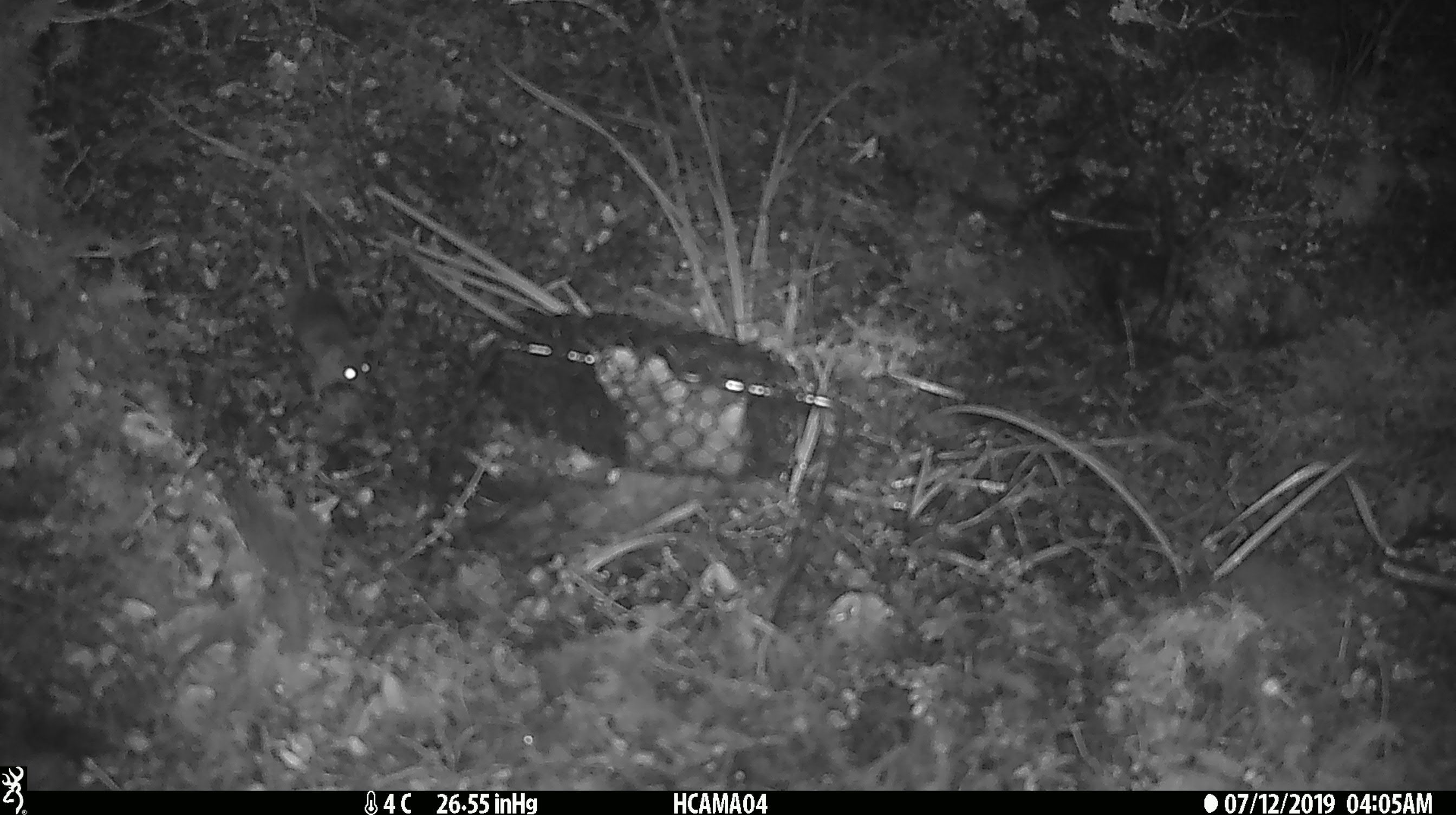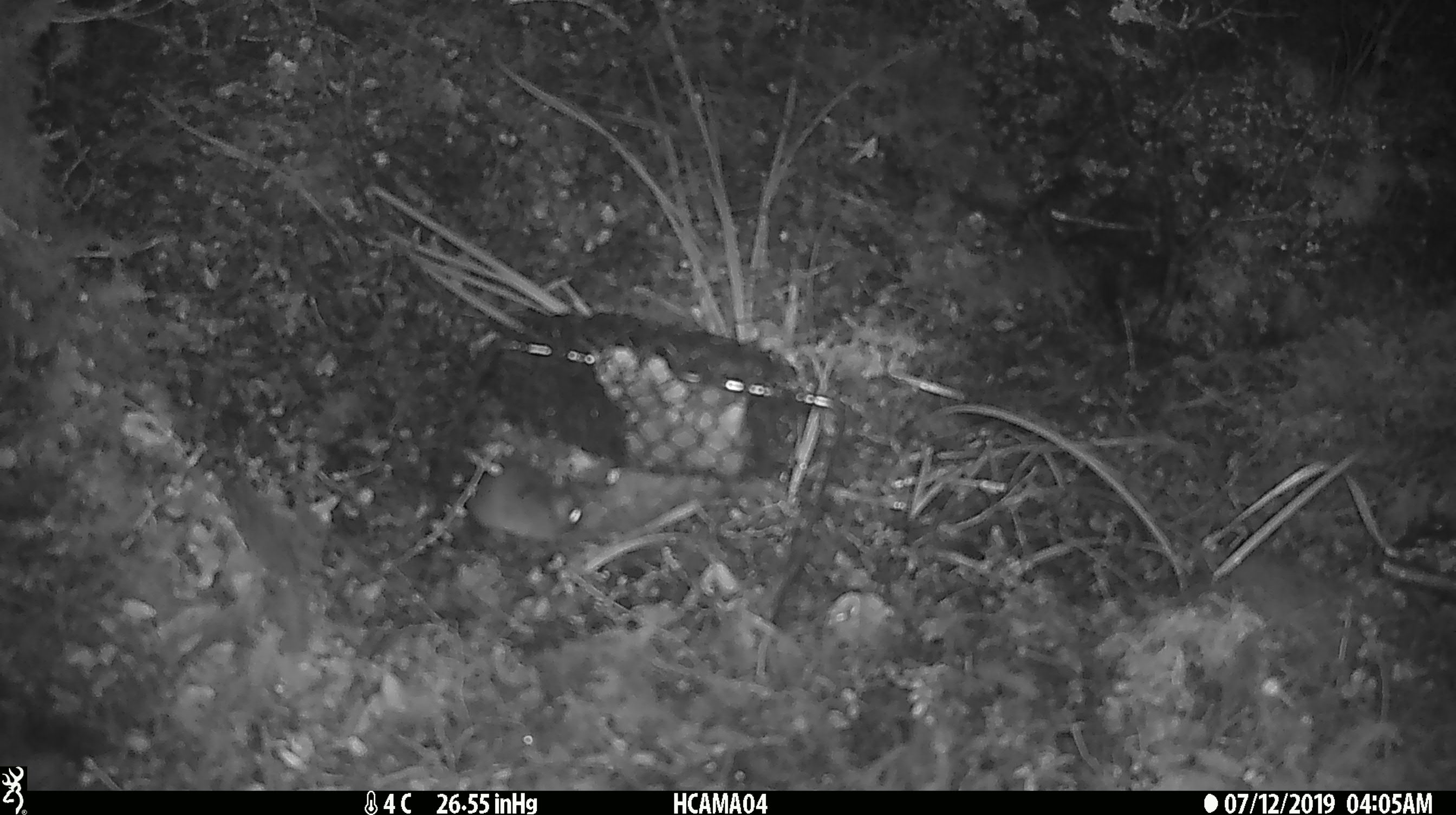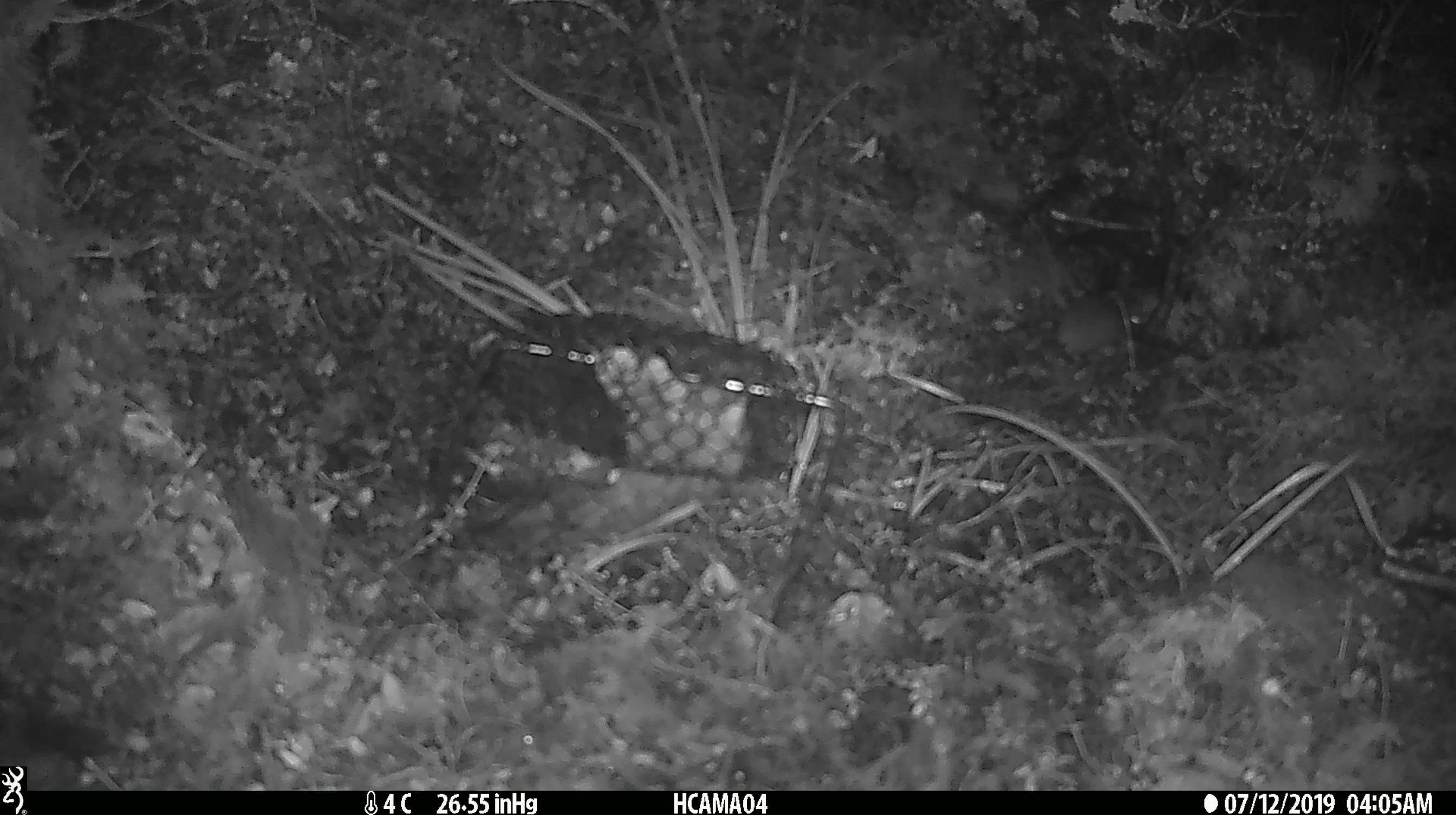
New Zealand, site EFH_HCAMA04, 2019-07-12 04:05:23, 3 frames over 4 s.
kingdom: Animalia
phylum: Chordata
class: Mammalia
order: Rodentia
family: Muridae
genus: Mus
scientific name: Mus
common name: mouse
Mouse (Mus).